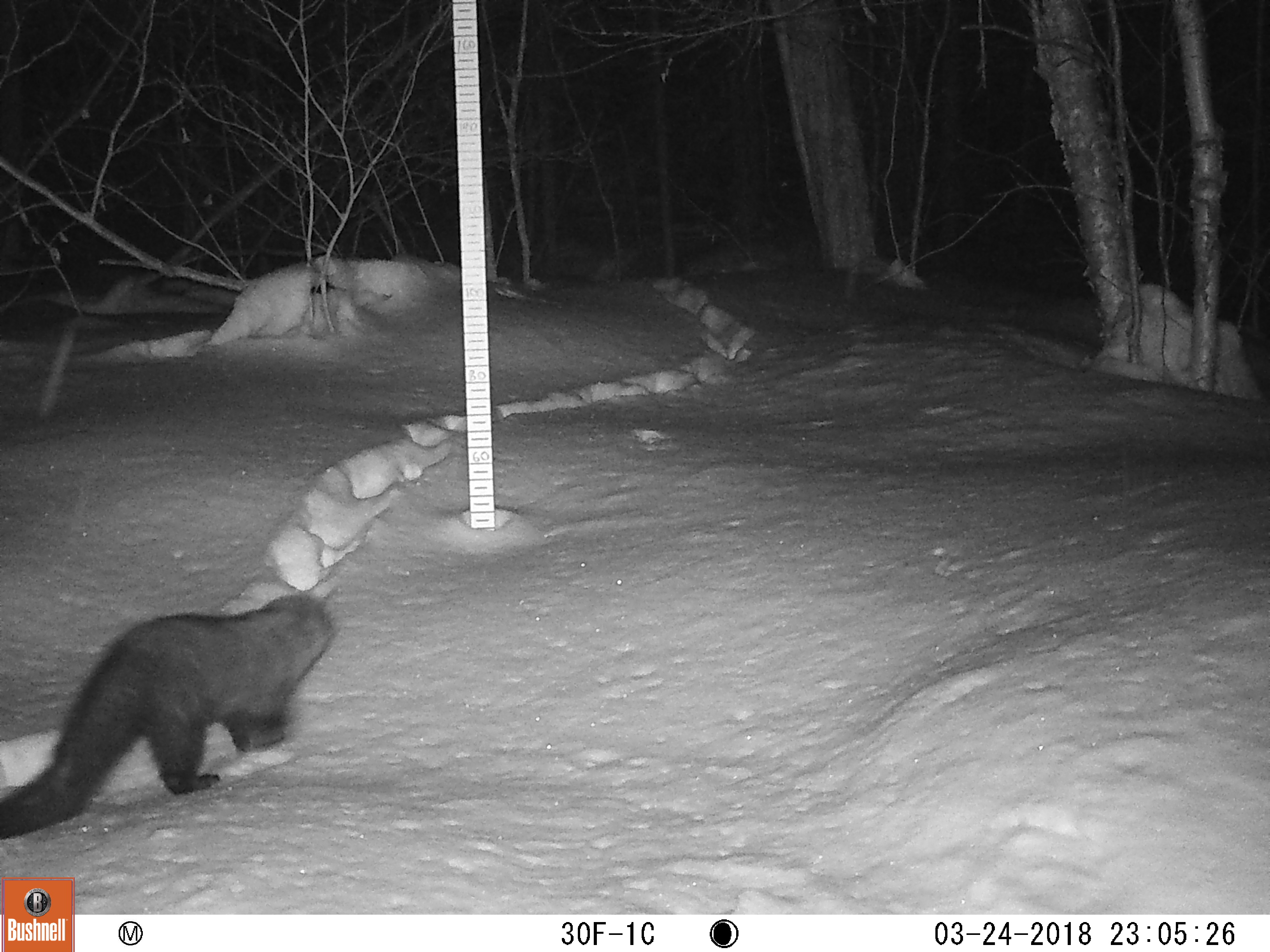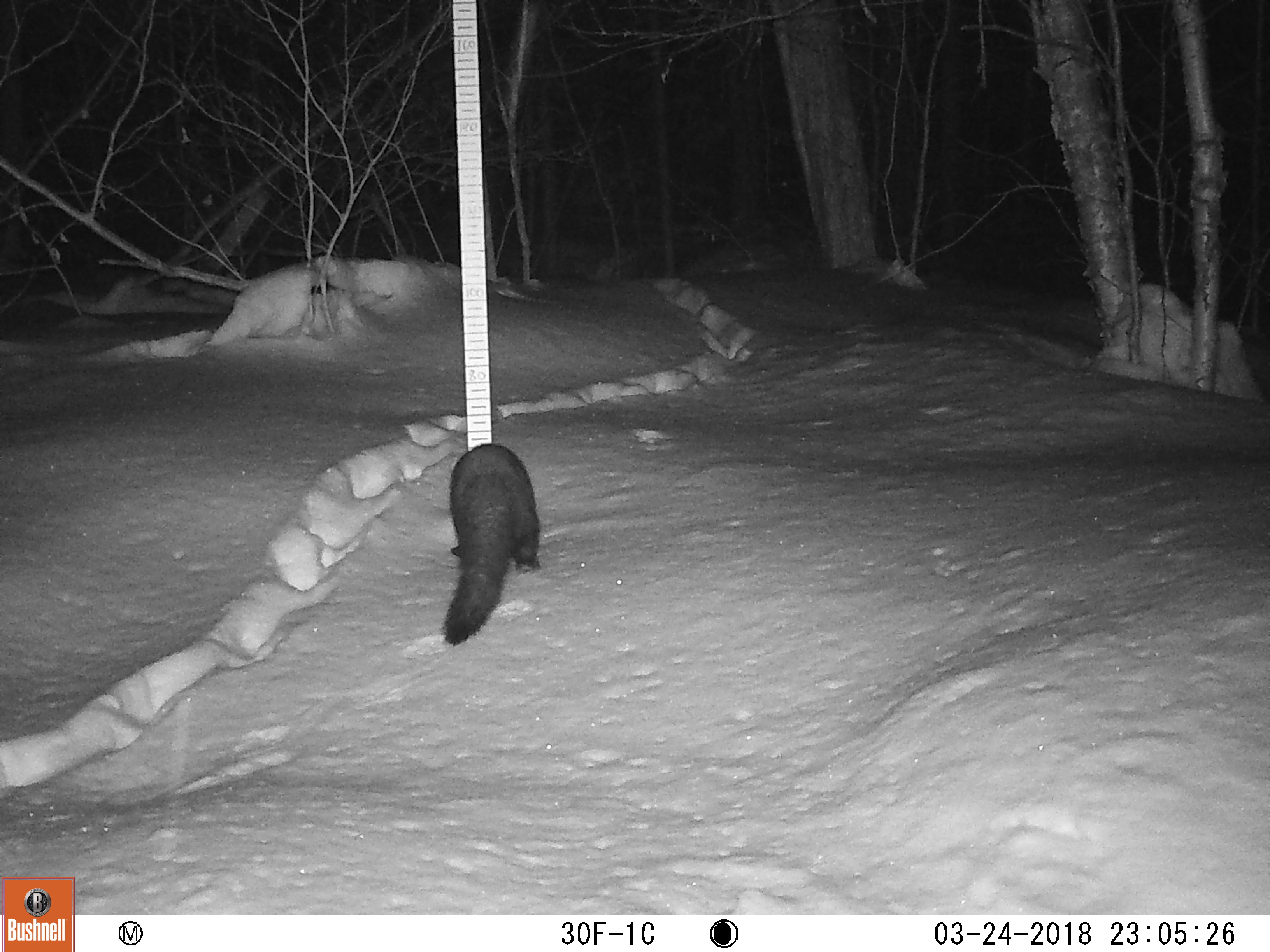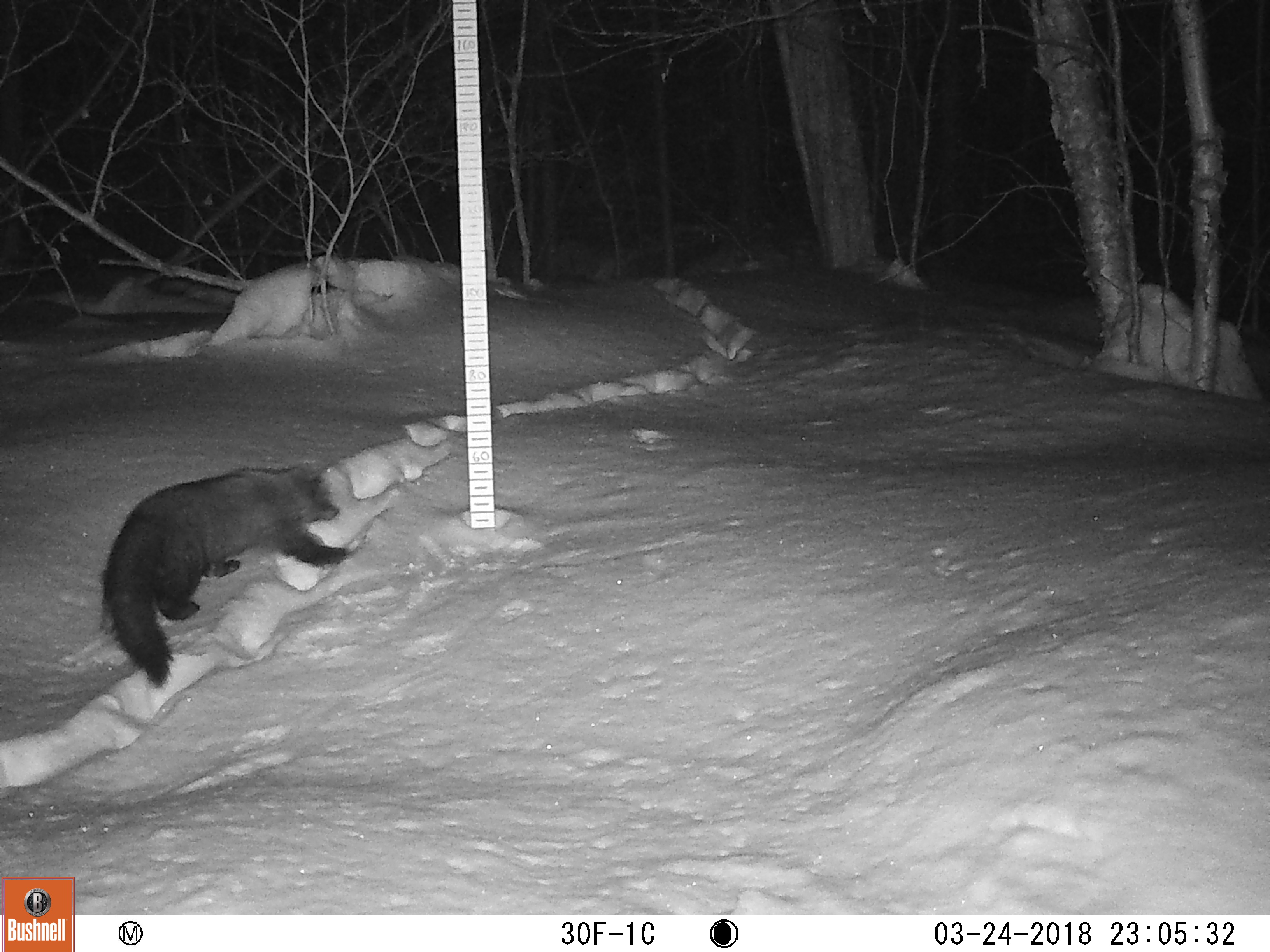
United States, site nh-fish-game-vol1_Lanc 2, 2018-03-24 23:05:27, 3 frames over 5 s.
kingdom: Animalia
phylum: Chordata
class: Mammalia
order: Carnivora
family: Mustelidae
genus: Pekania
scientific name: Pekania pennanti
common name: fisher